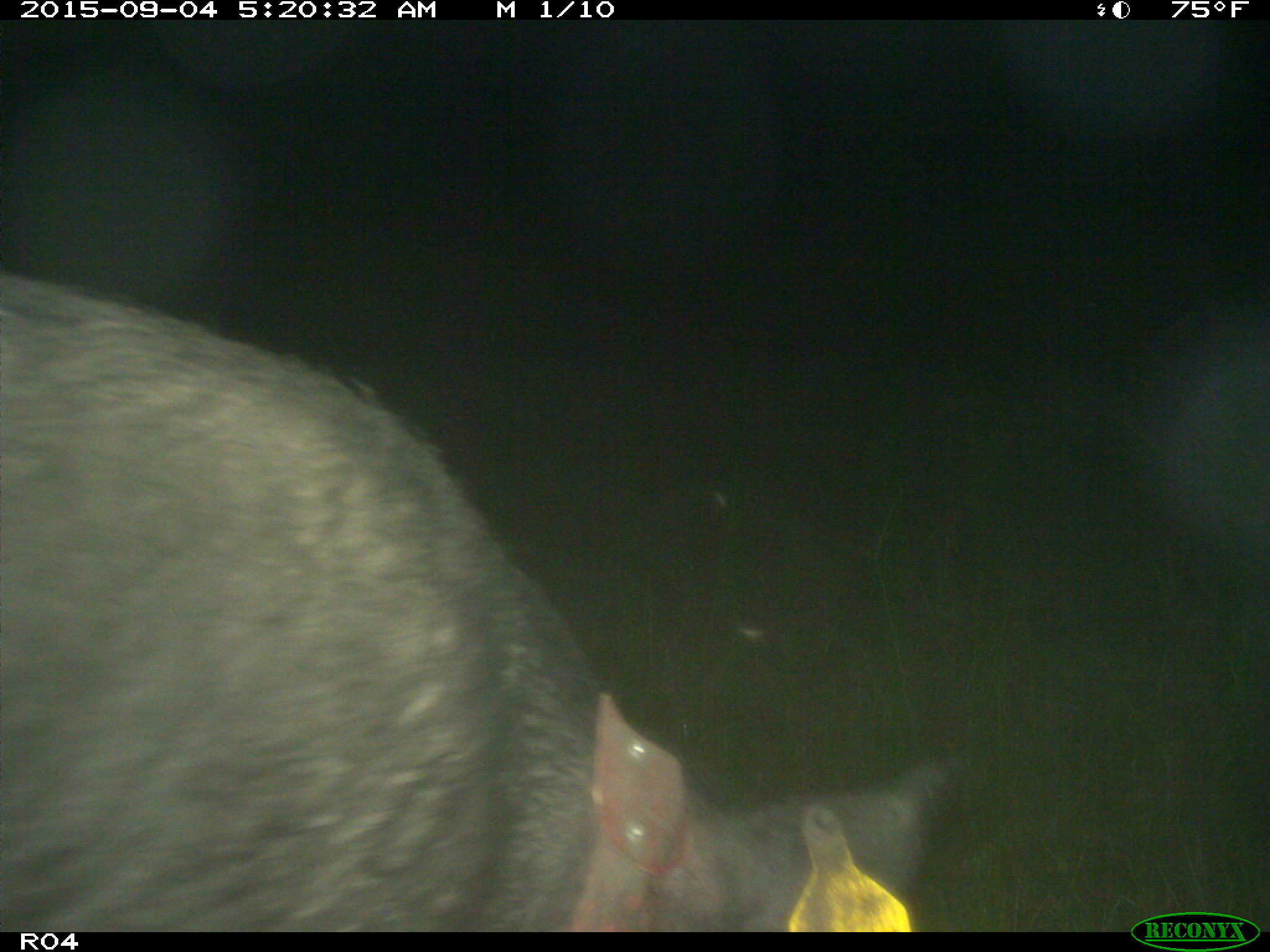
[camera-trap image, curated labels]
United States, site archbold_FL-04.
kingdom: Animalia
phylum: Chordata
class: Mammalia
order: Artiodactyla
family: Suidae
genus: Sus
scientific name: Sus scrofa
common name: wild boar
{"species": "Sus scrofa (wild boar)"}